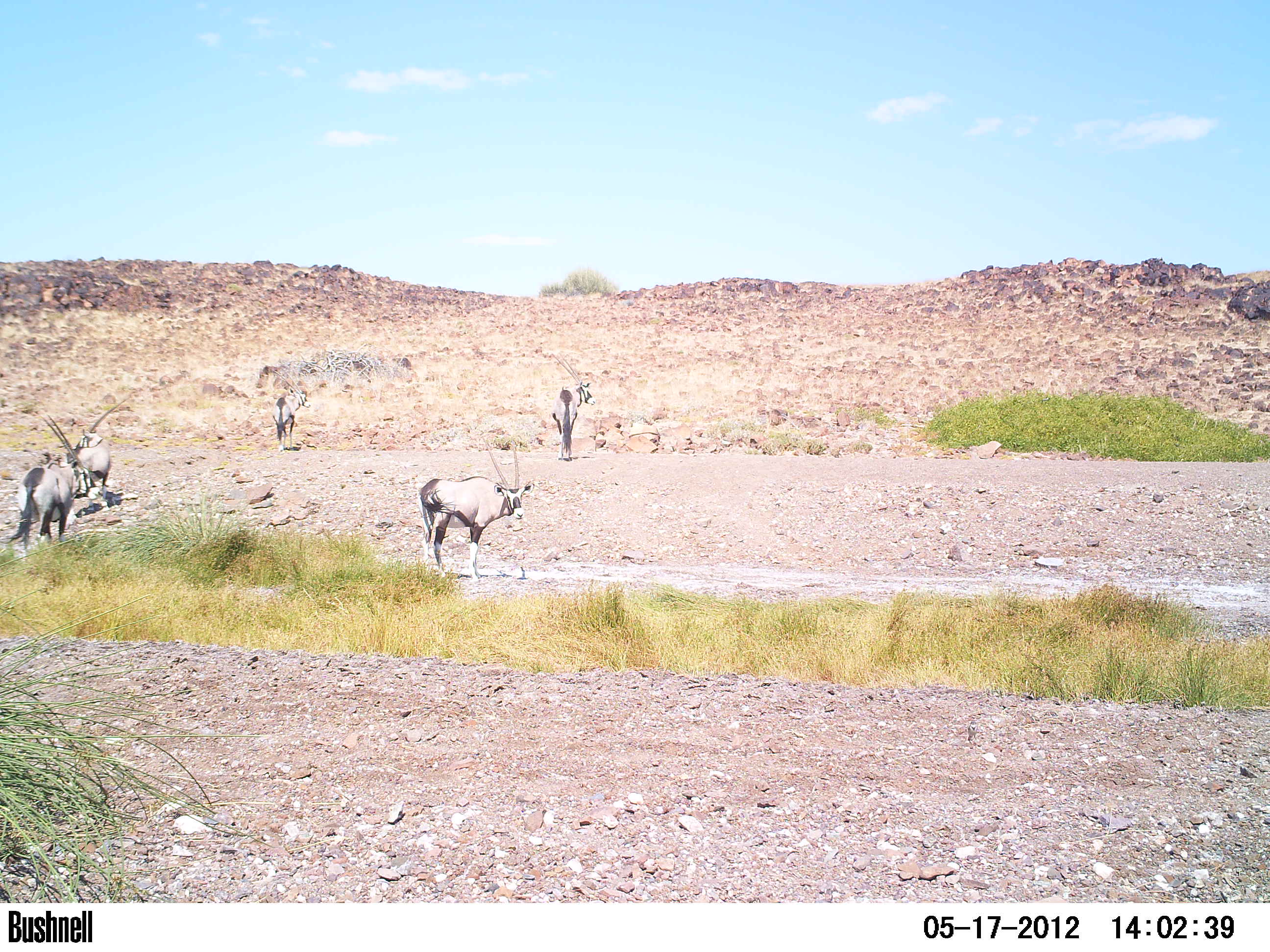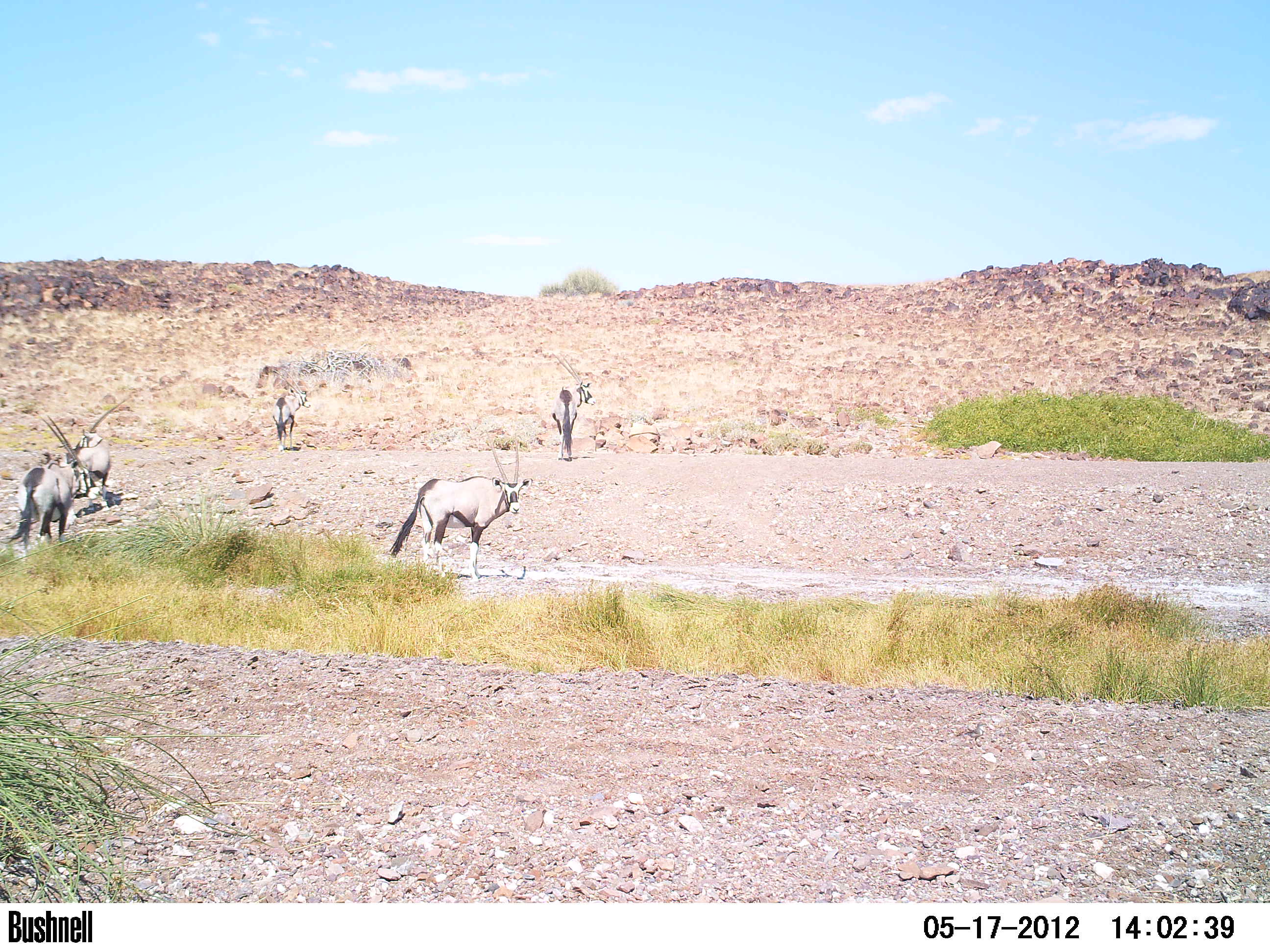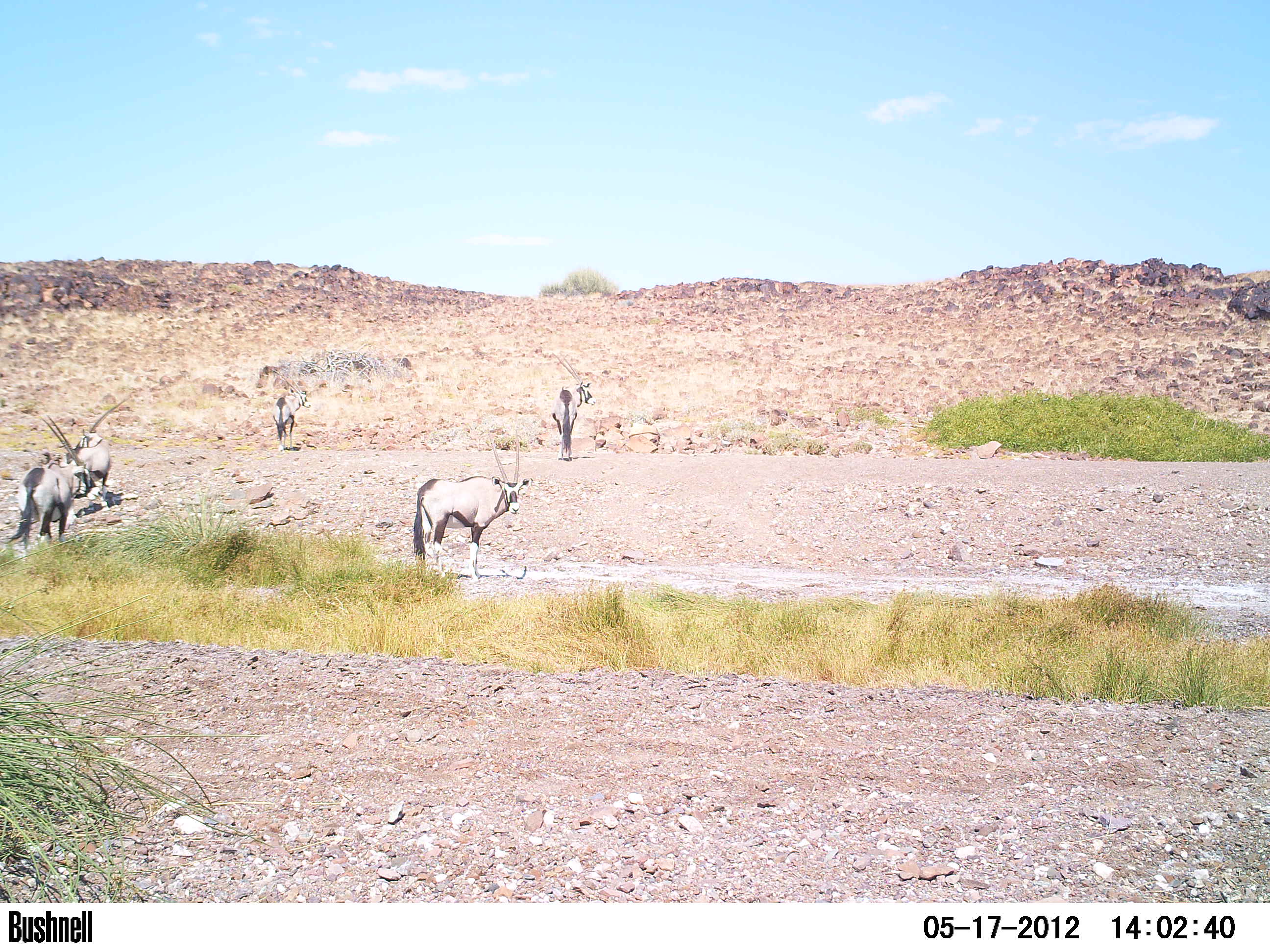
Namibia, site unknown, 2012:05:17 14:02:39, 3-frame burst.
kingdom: Animalia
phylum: Chordata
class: Mammalia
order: Artiodactyla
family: Bovidae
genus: Oryx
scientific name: Oryx gazella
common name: gemsbok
Oryx gazella (gemsbok).